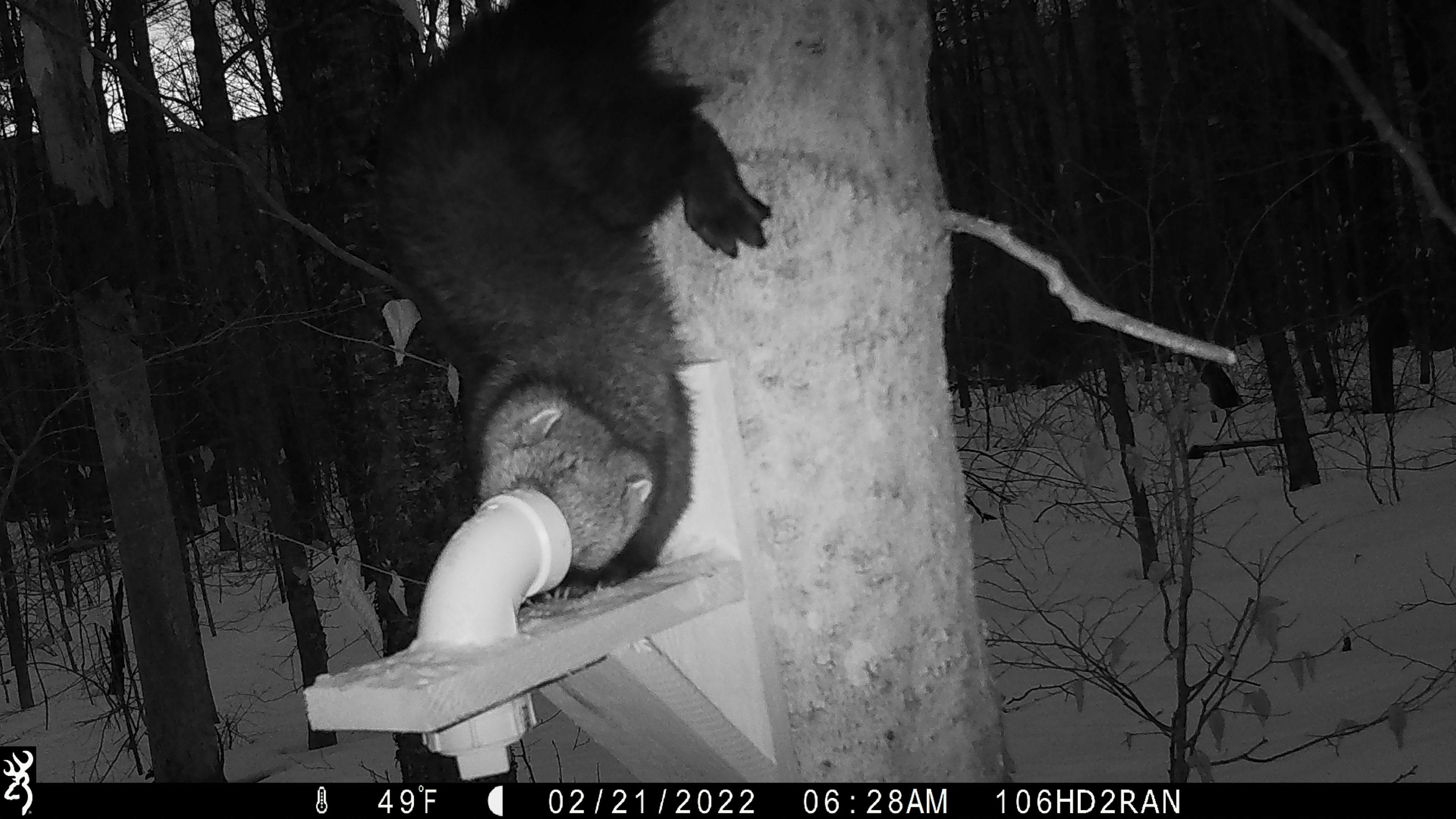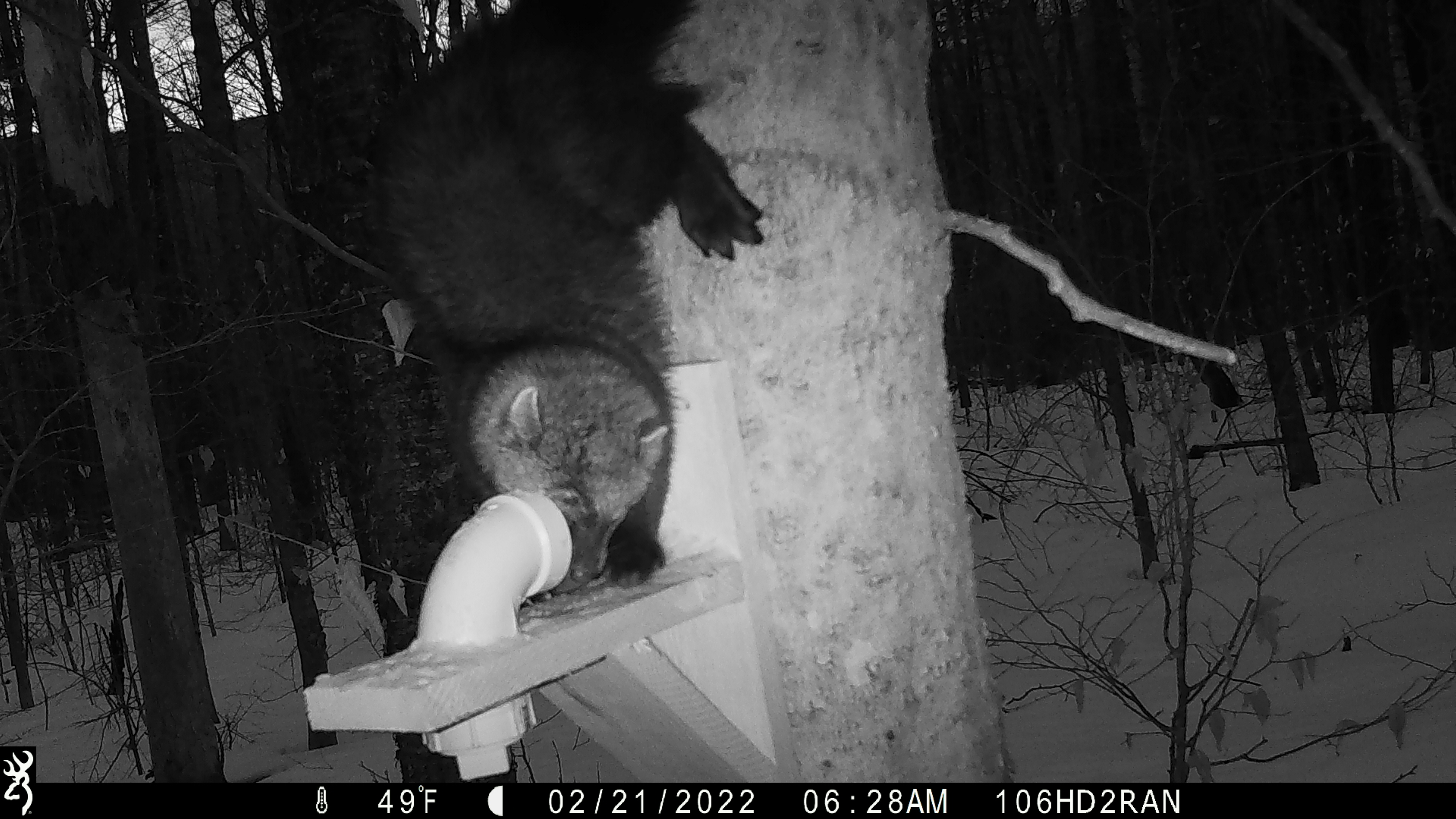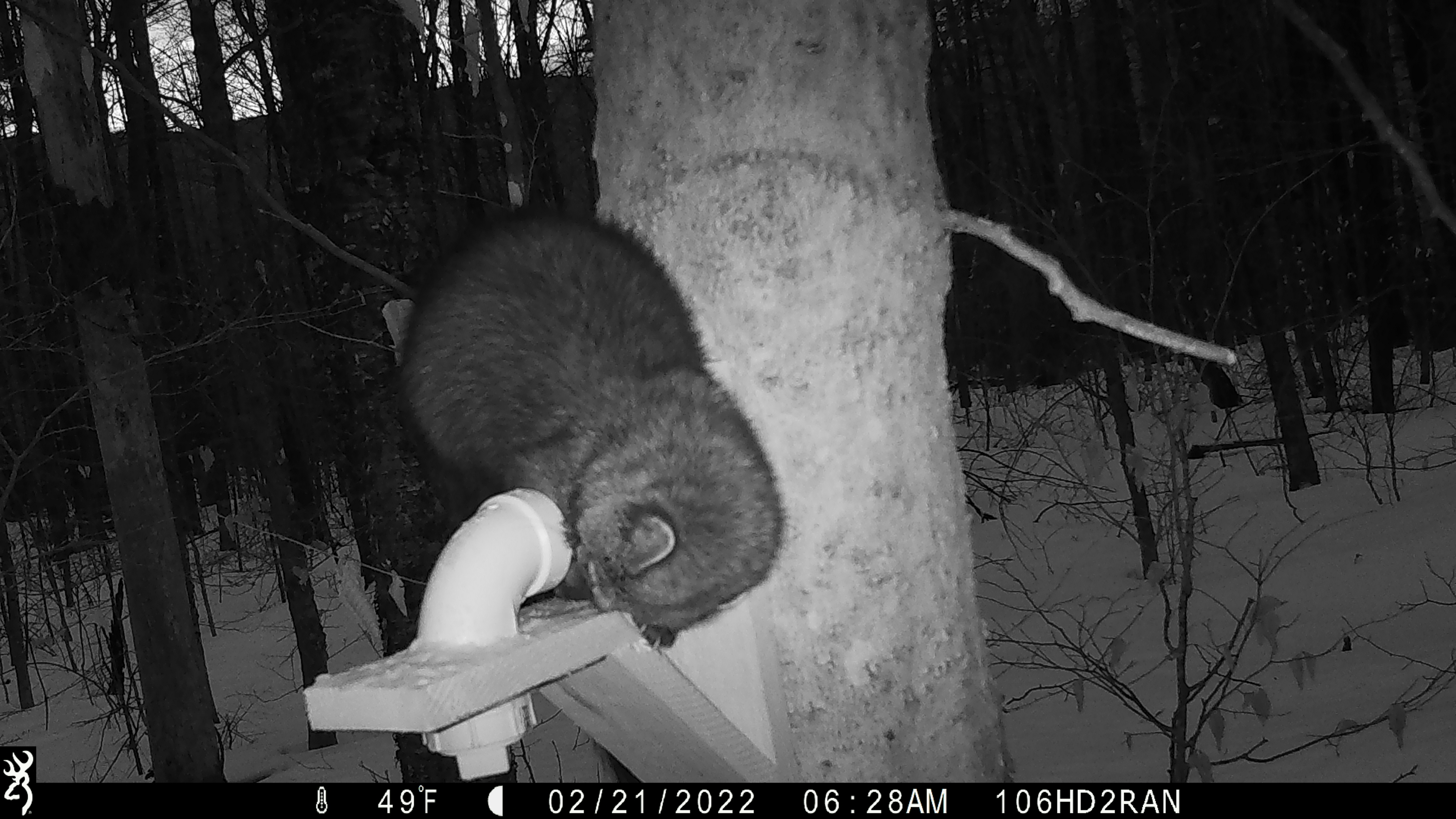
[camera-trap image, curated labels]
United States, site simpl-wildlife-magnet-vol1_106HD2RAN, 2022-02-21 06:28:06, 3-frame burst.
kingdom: Animalia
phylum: Chordata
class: Mammalia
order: Carnivora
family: Mustelidae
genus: Pekania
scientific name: Pekania pennanti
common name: fisher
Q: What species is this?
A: Fisher (Pekania pennanti).